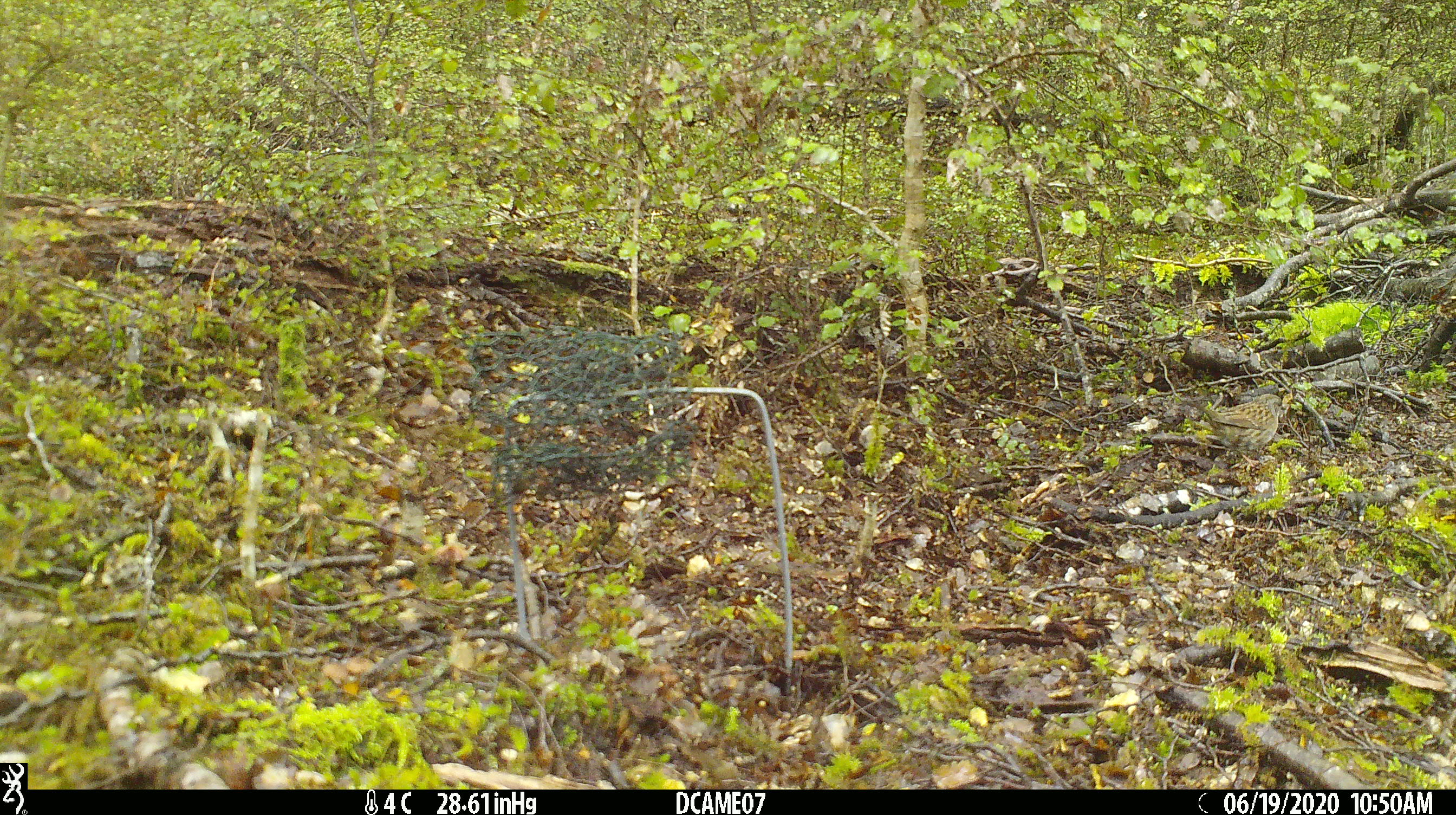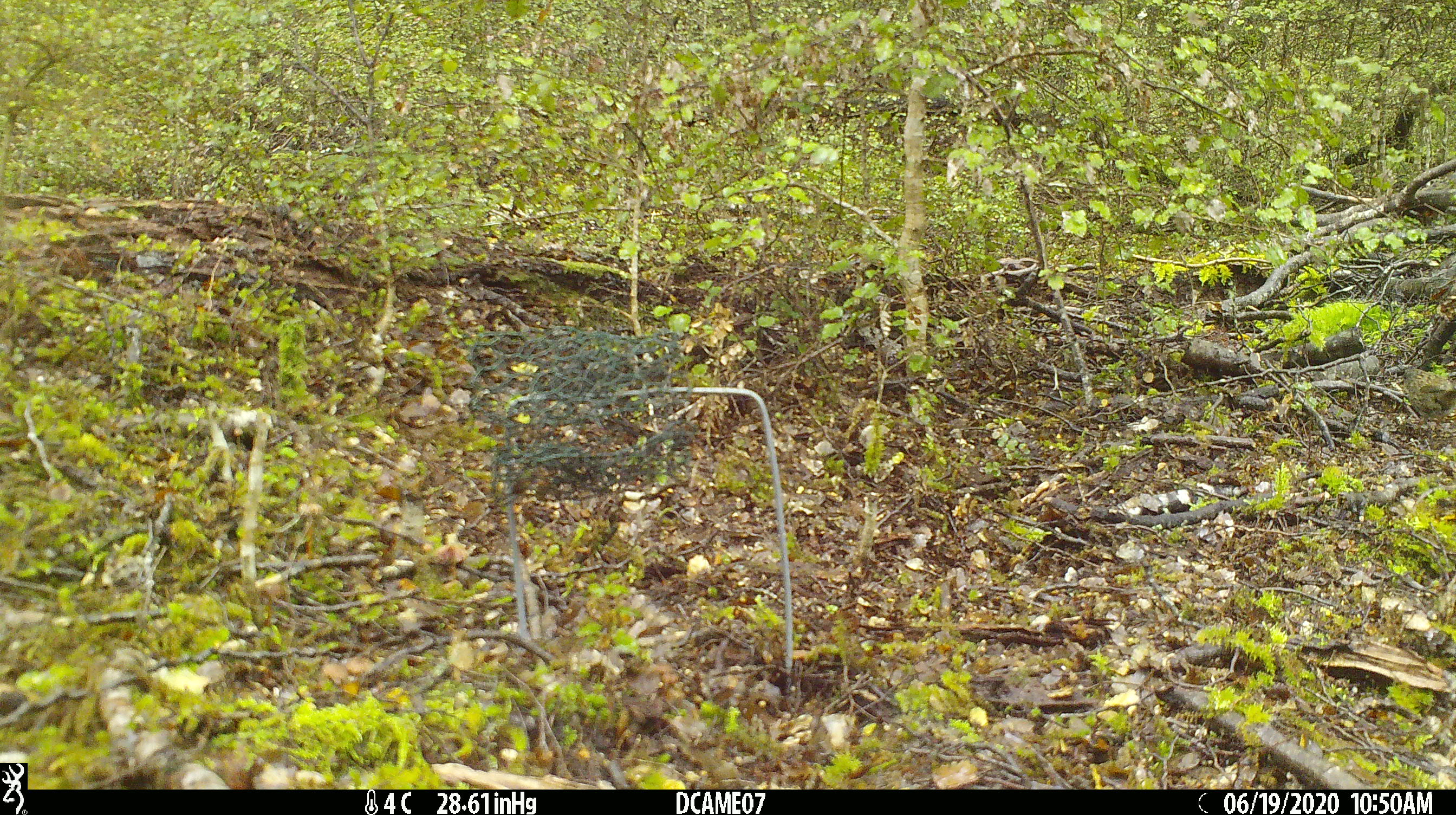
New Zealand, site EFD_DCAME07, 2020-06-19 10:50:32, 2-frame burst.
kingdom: Animalia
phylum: Chordata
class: Aves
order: Passeriformes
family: Prunellidae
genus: Prunella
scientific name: Prunella modularis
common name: dunnock